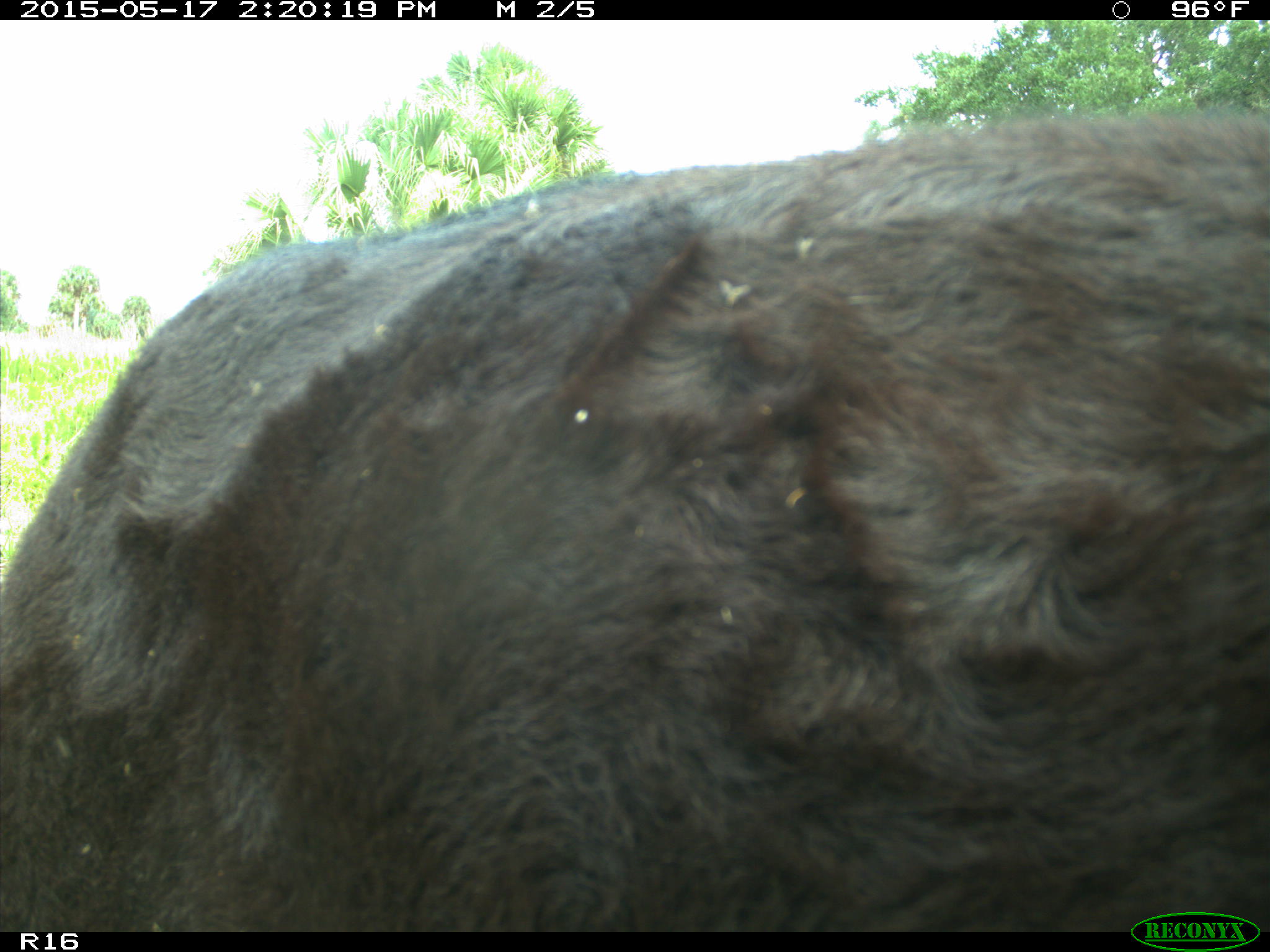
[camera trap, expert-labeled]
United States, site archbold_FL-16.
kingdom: Animalia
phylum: Chordata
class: Mammalia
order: Artiodactyla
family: Bovidae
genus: Bos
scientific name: Bos taurus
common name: domestic cow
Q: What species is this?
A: Bos taurus (domestic cow).